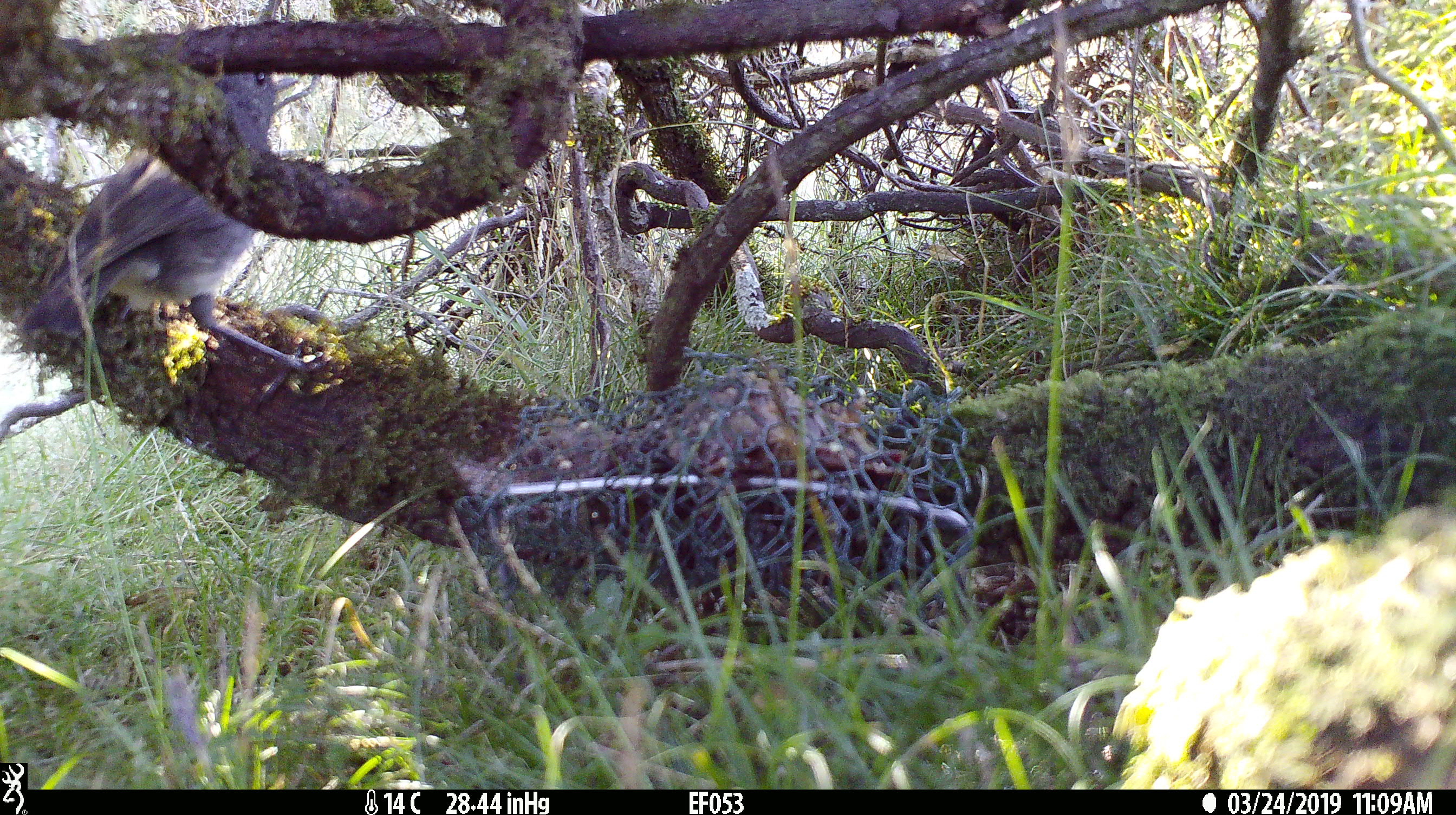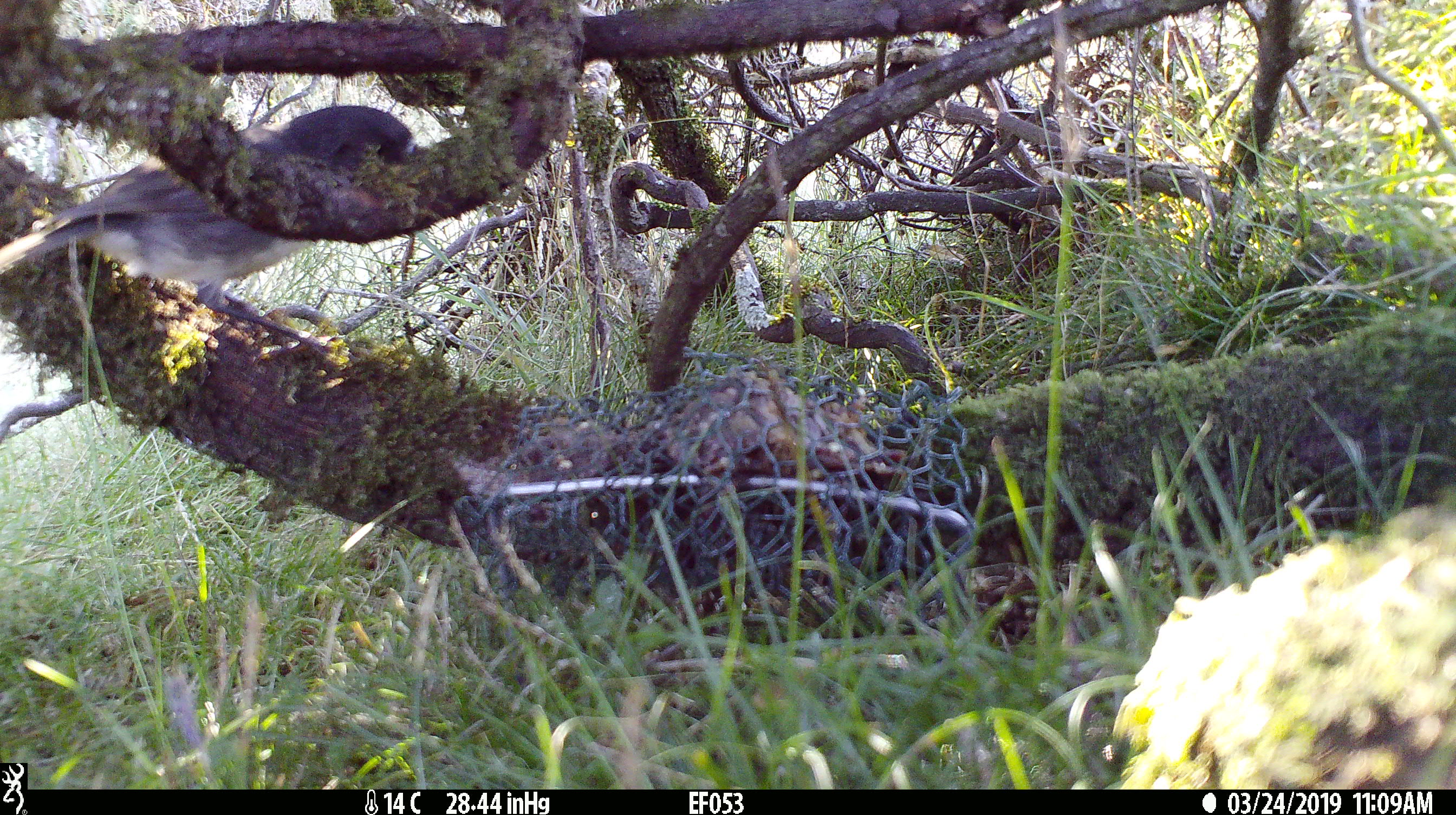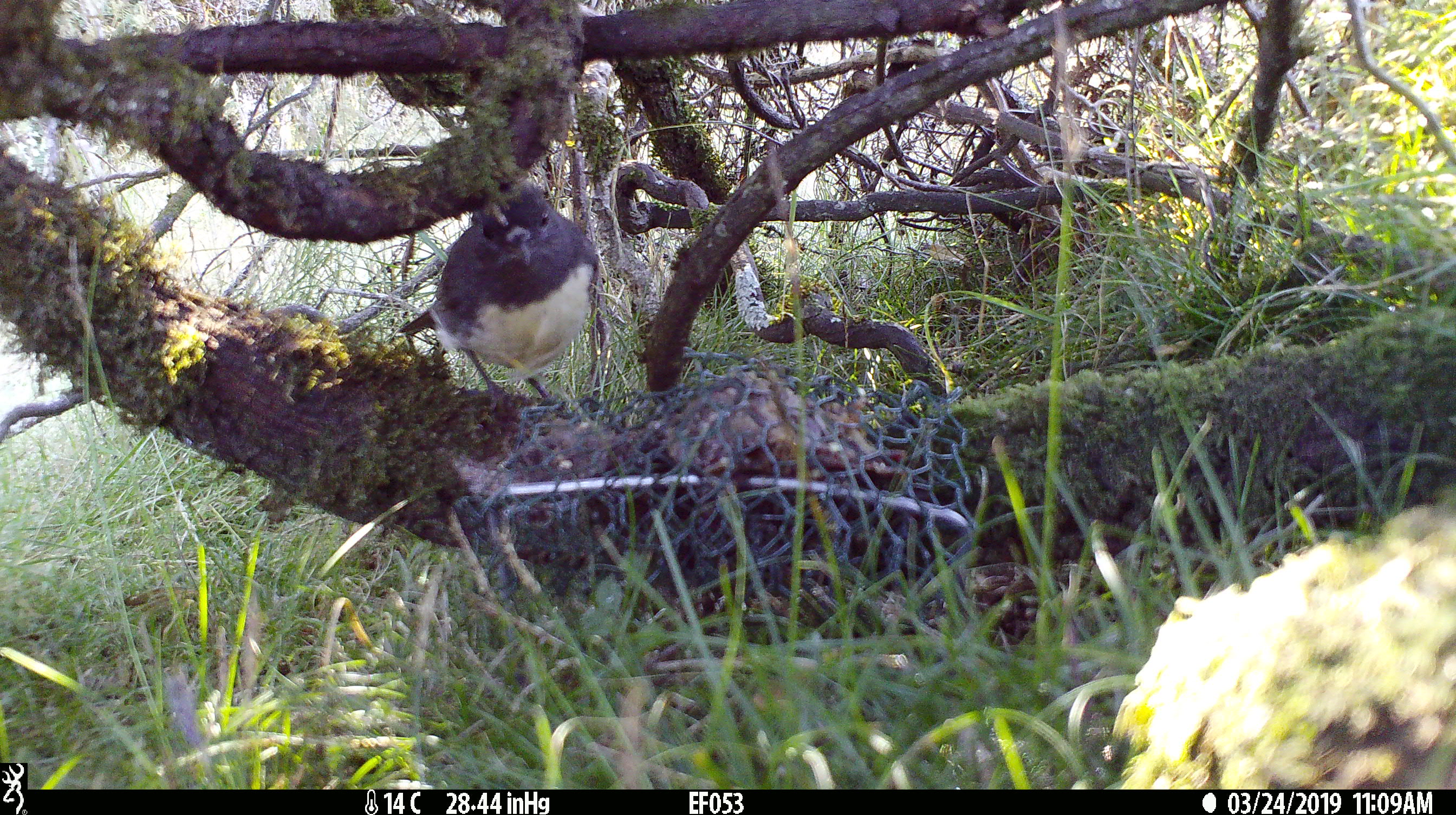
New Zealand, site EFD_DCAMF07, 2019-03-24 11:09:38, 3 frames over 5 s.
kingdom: Animalia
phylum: Chordata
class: Aves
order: Passeriformes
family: Petroicidae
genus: Petroica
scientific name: Petroica australis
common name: new zealand robin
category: robin